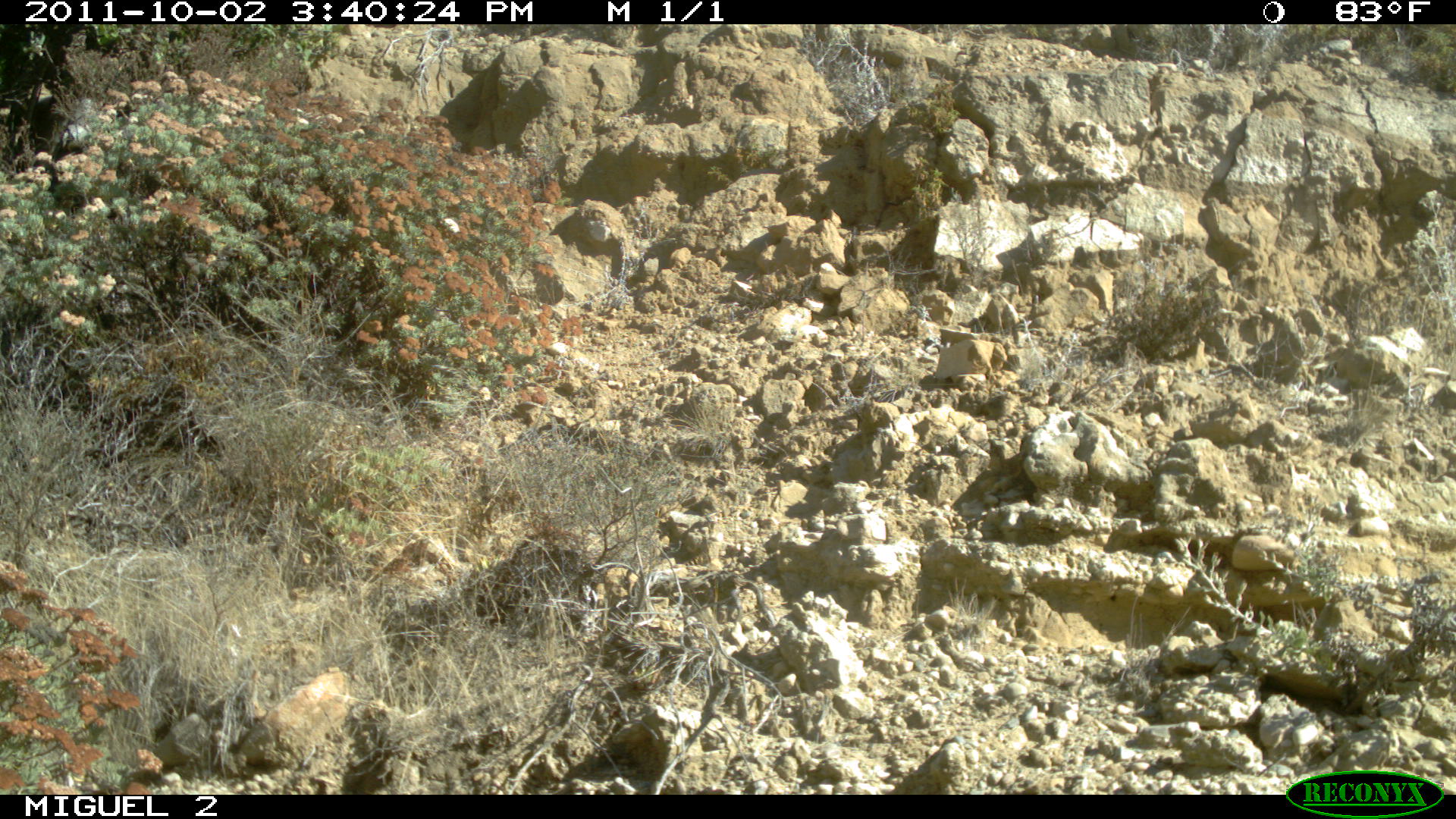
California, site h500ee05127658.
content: no animal present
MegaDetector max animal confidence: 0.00